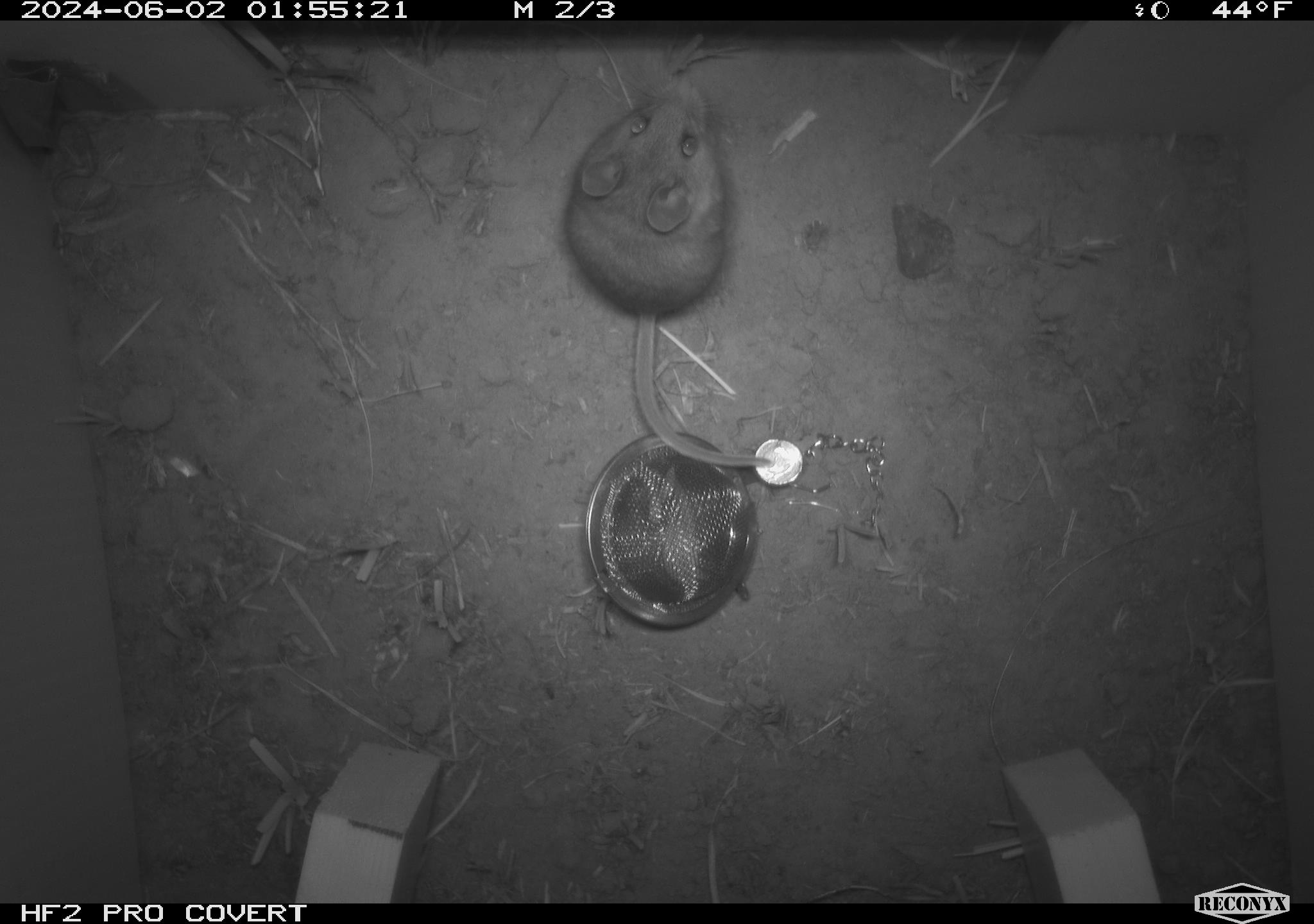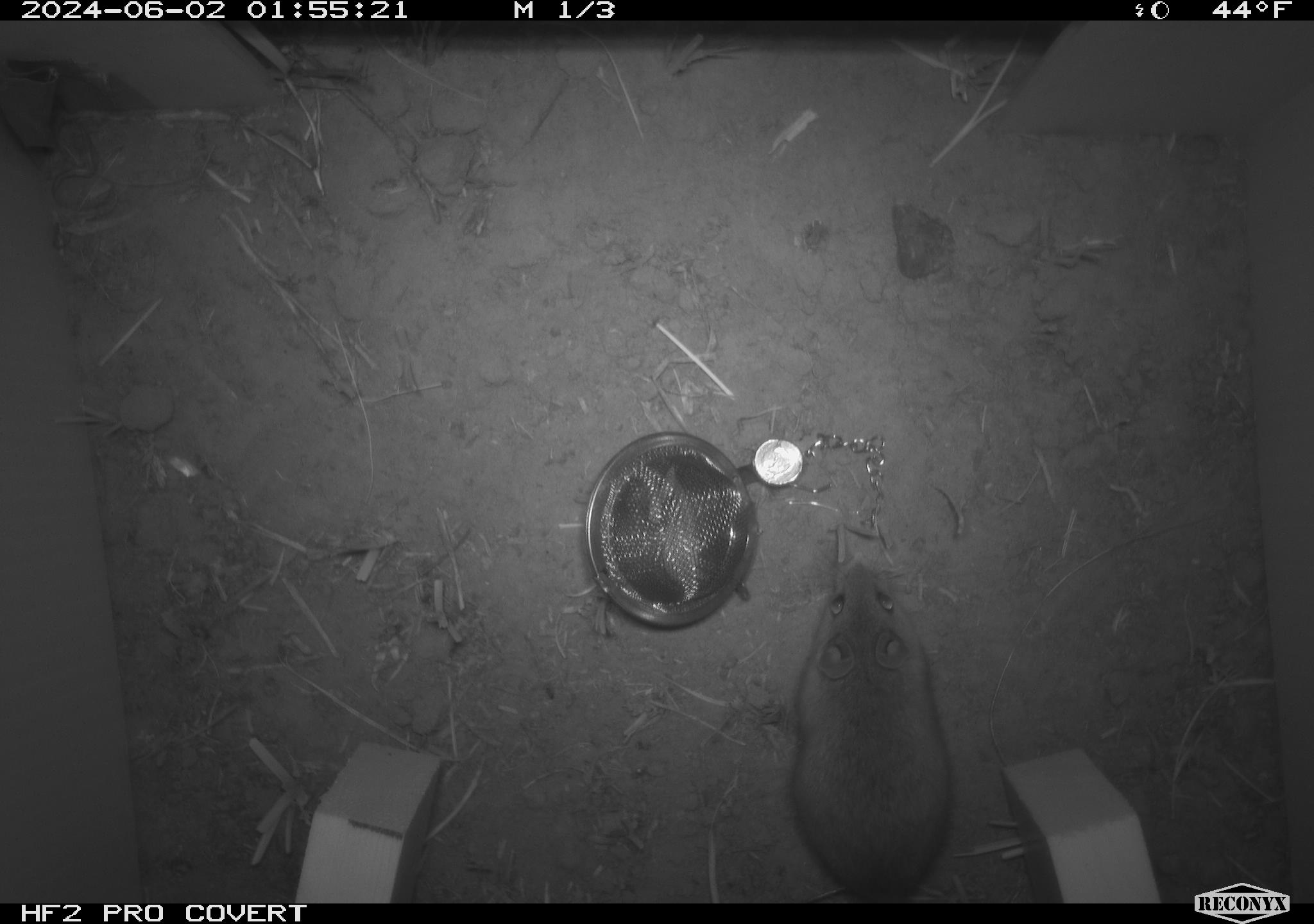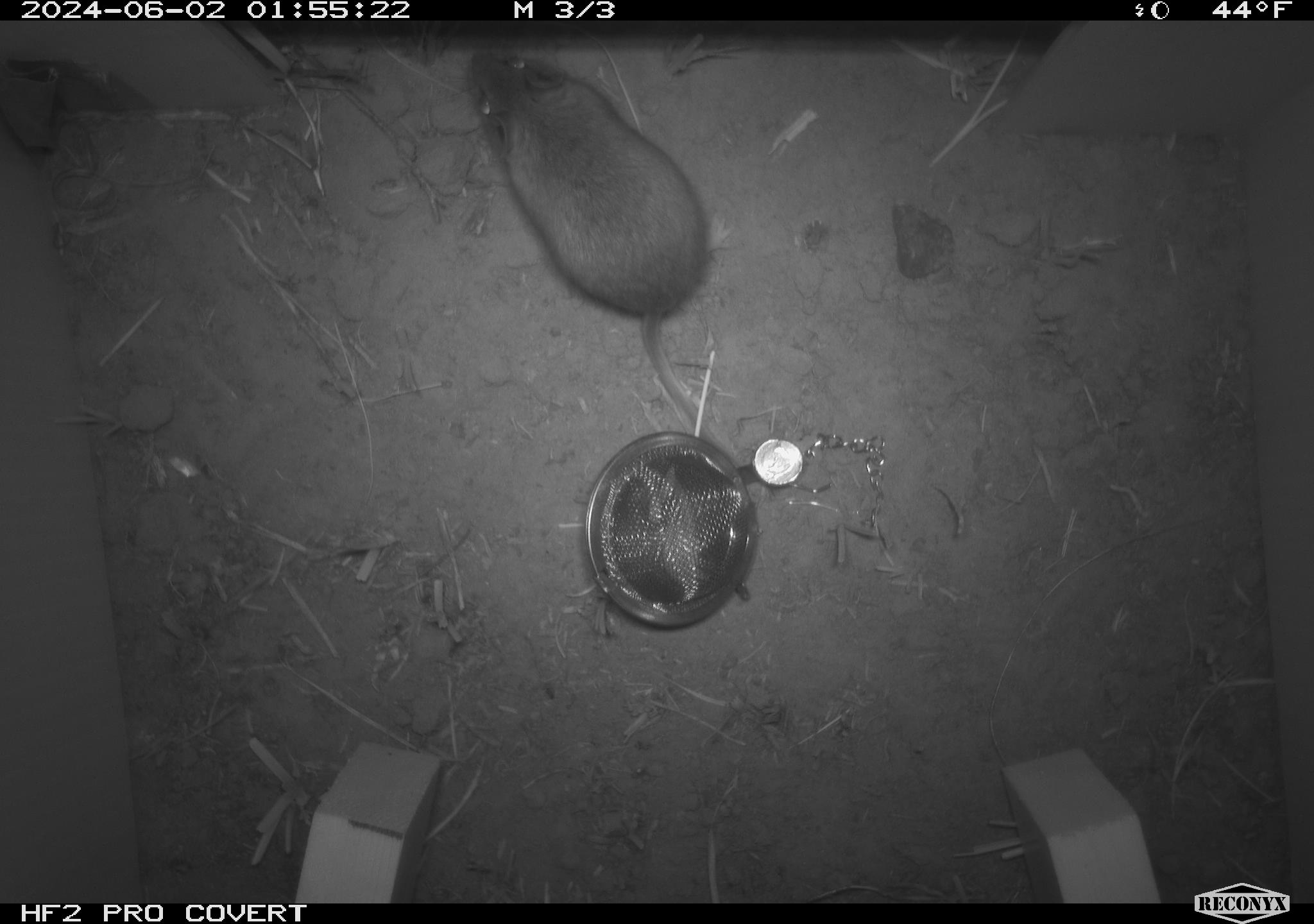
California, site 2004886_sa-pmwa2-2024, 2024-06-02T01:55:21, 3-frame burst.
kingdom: Animalia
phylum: Chordata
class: Mammalia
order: Rodentia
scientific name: Rodentia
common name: mouse species